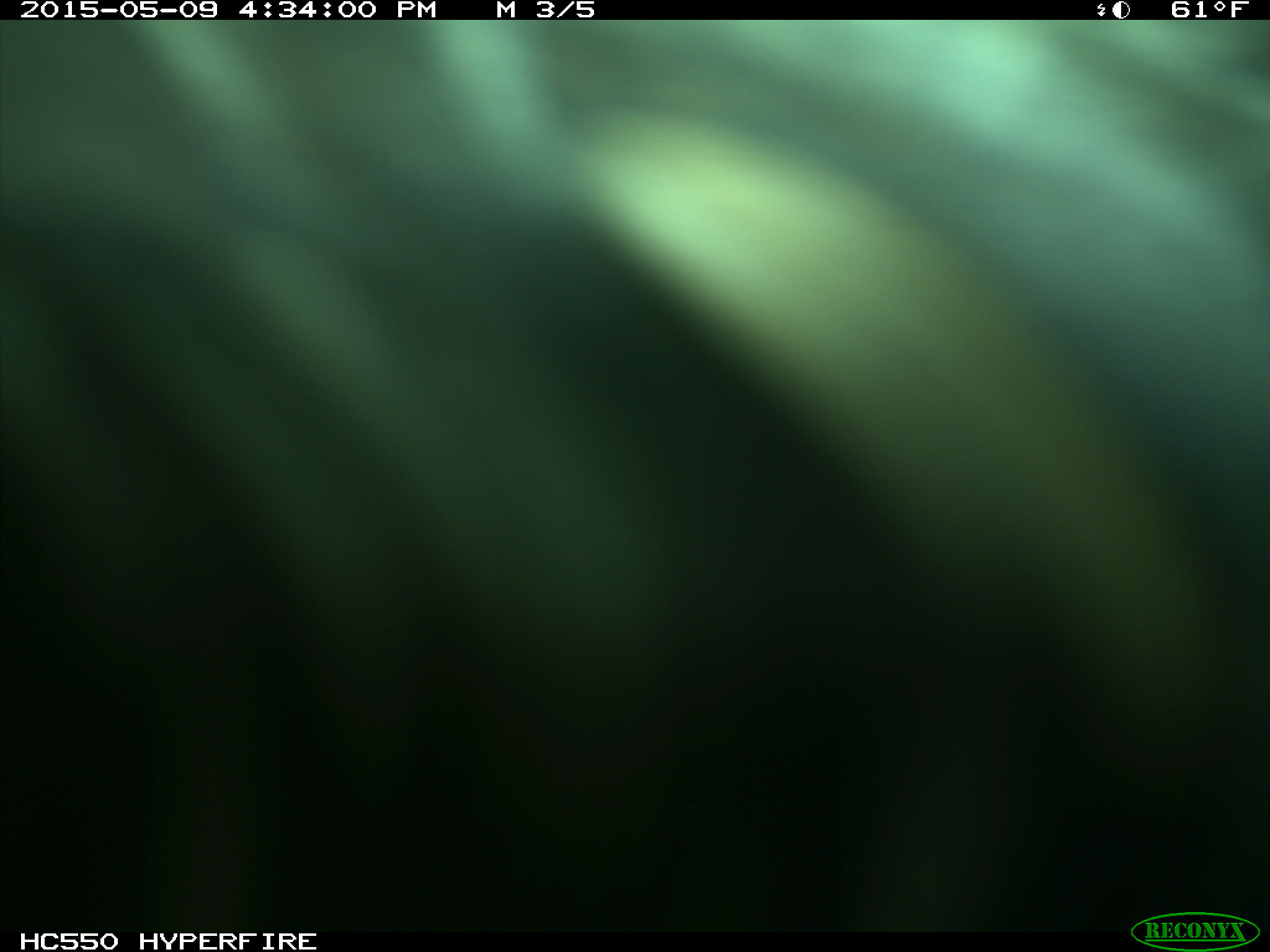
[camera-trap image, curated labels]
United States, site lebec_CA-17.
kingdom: Animalia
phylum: Chordata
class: Mammalia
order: Artiodactyla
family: Bovidae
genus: Bos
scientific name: Bos taurus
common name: domestic cow